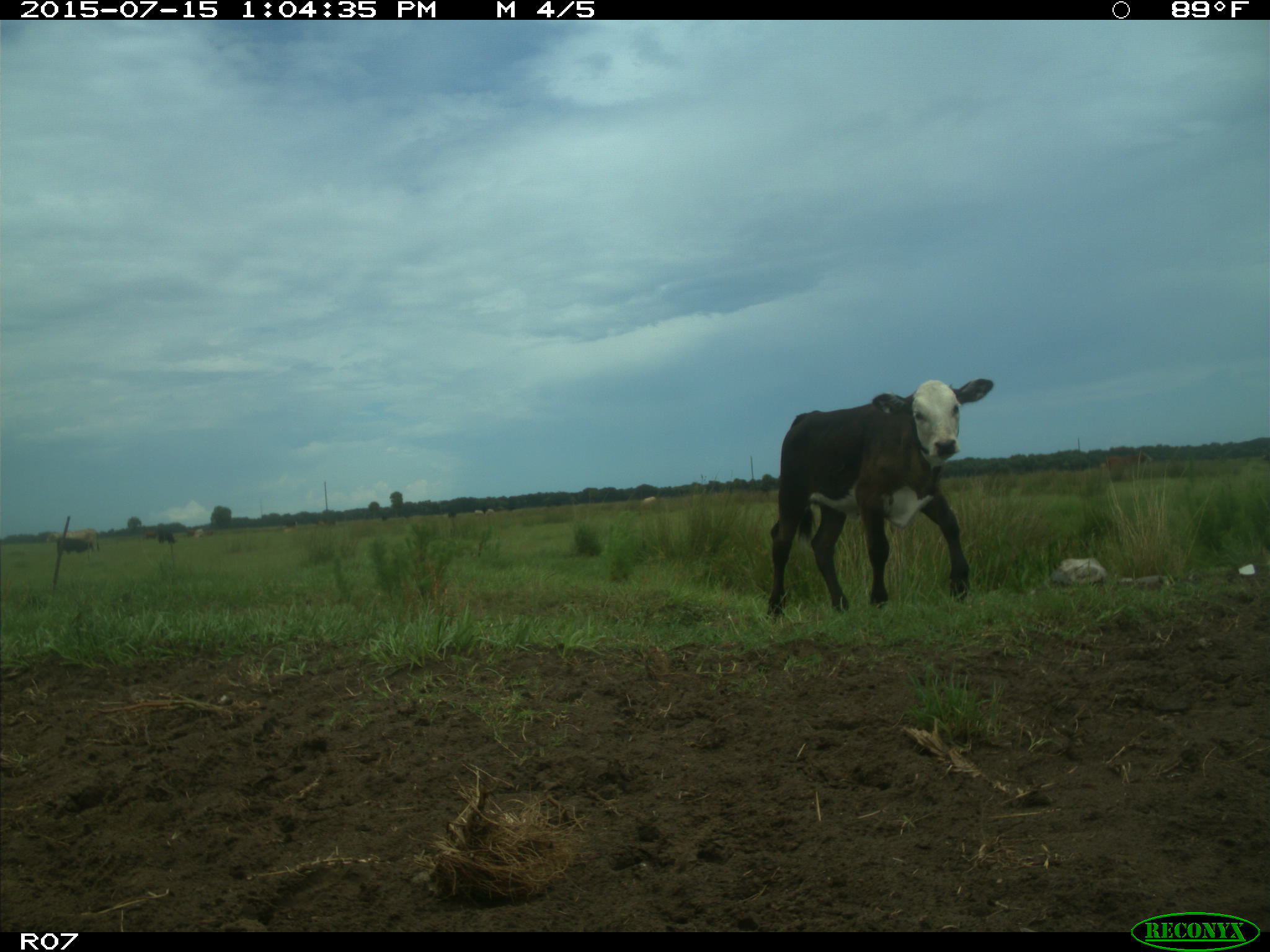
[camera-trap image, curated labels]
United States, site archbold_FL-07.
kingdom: Animalia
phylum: Chordata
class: Mammalia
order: Artiodactyla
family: Bovidae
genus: Bos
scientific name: Bos taurus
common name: domestic cow